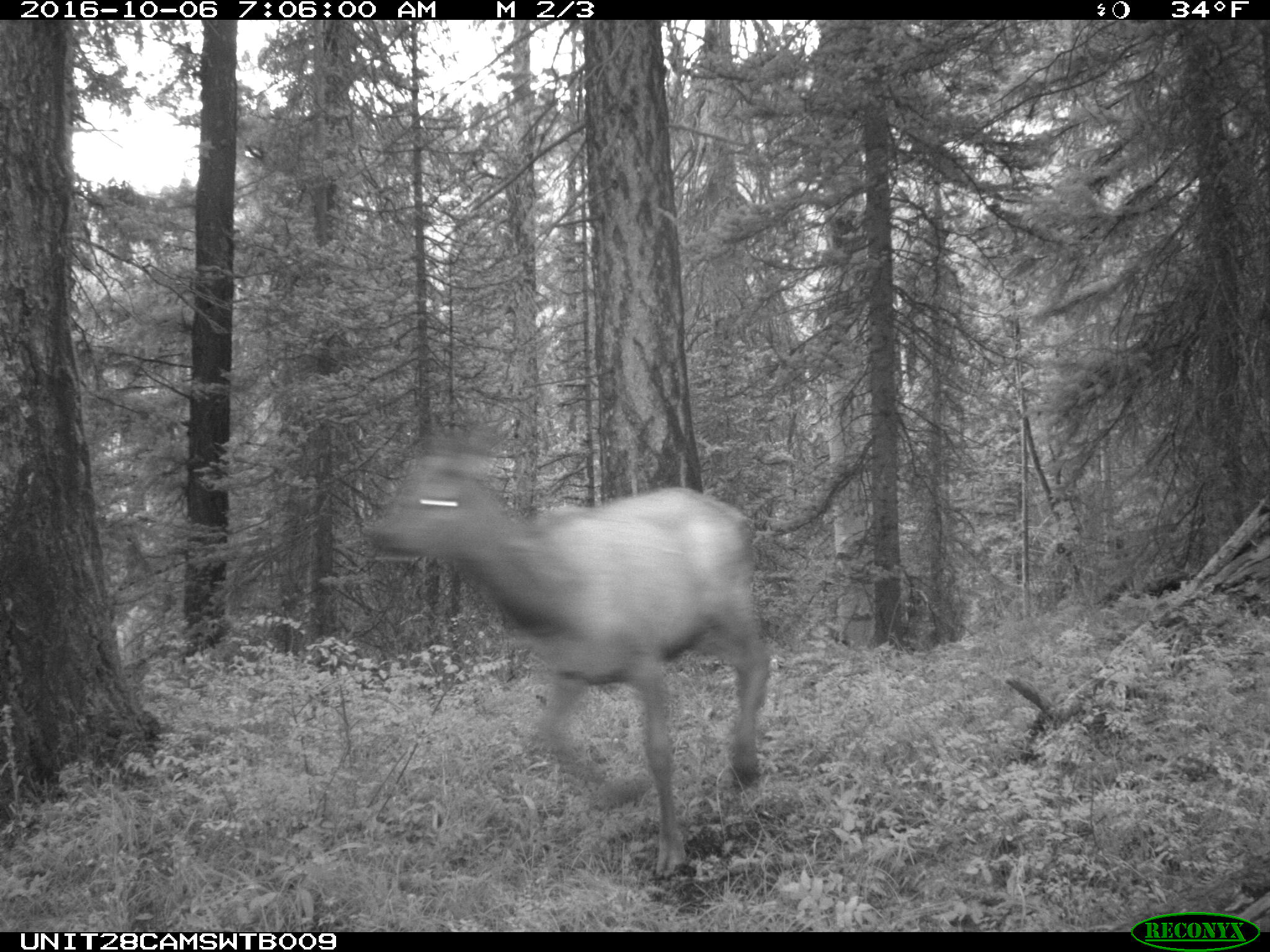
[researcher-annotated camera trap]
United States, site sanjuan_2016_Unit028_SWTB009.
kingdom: Animalia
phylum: Chordata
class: Mammalia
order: Artiodactyla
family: Cervidae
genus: Cervus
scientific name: Cervus elaphus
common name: red deer